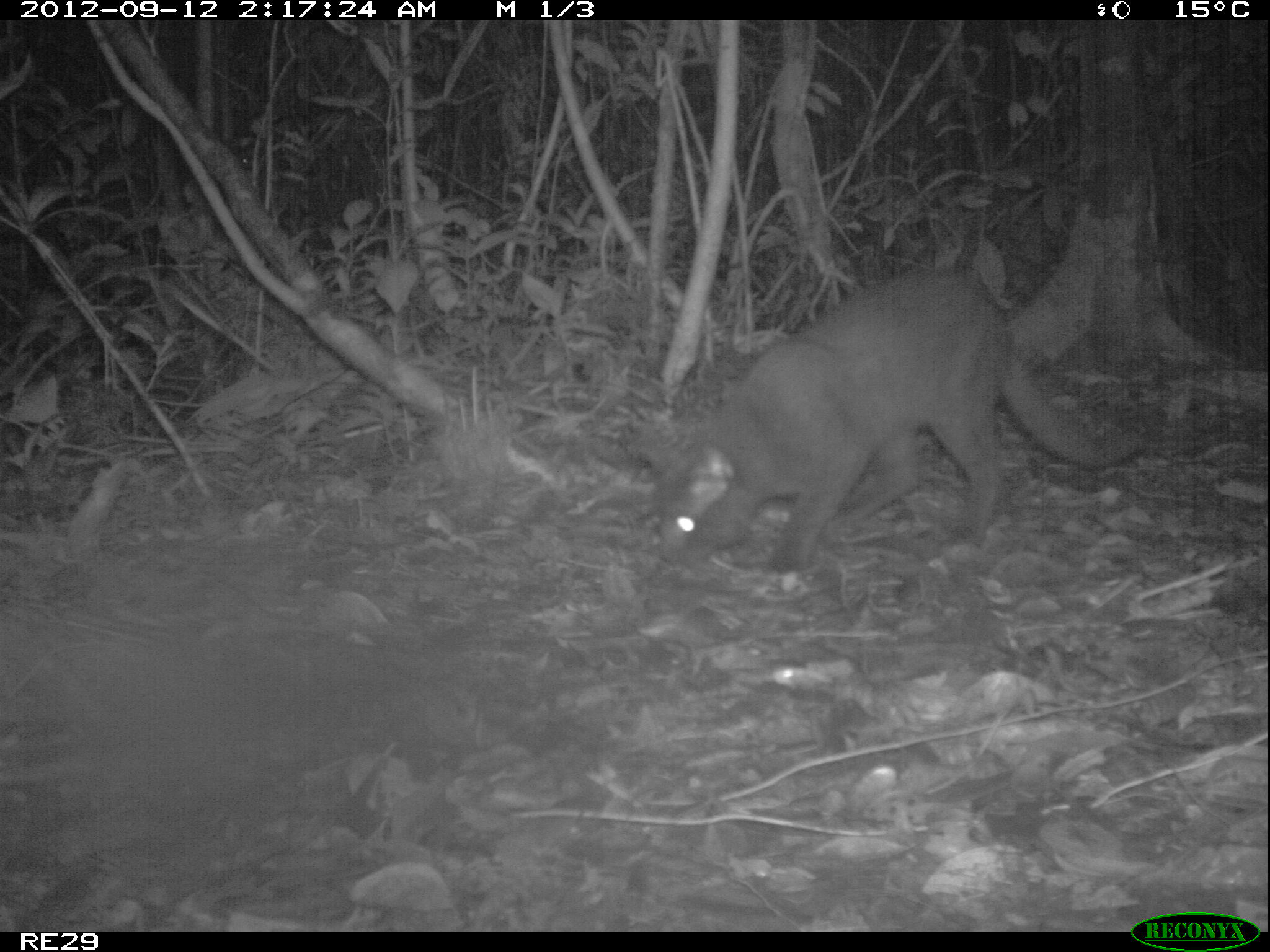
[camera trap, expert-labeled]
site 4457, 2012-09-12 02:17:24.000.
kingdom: Animalia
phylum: Chordata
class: Mammalia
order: Carnivora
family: Felidae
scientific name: Felidae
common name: felids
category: felis sp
Felis sp (felids) (Felidae), count 1.